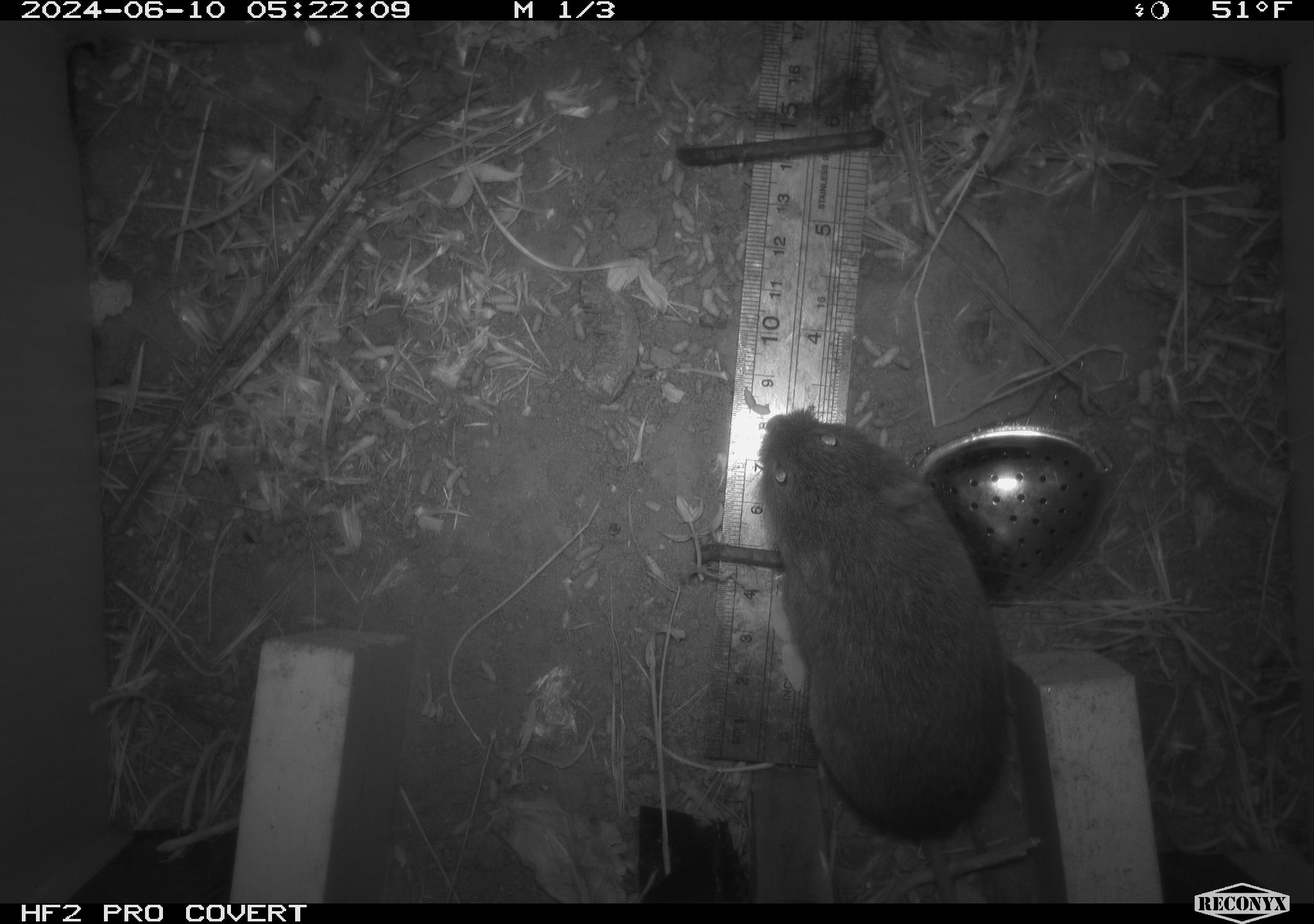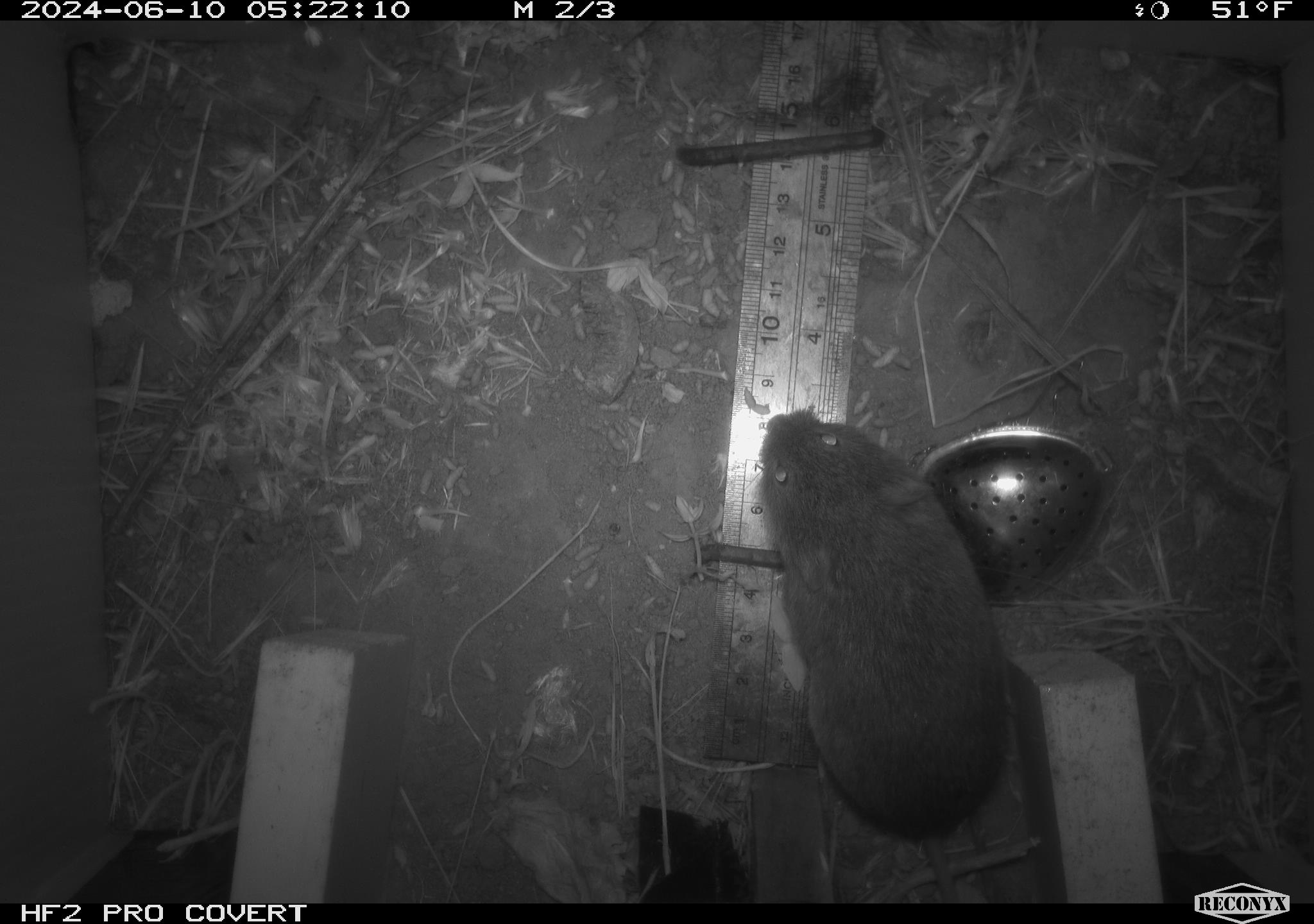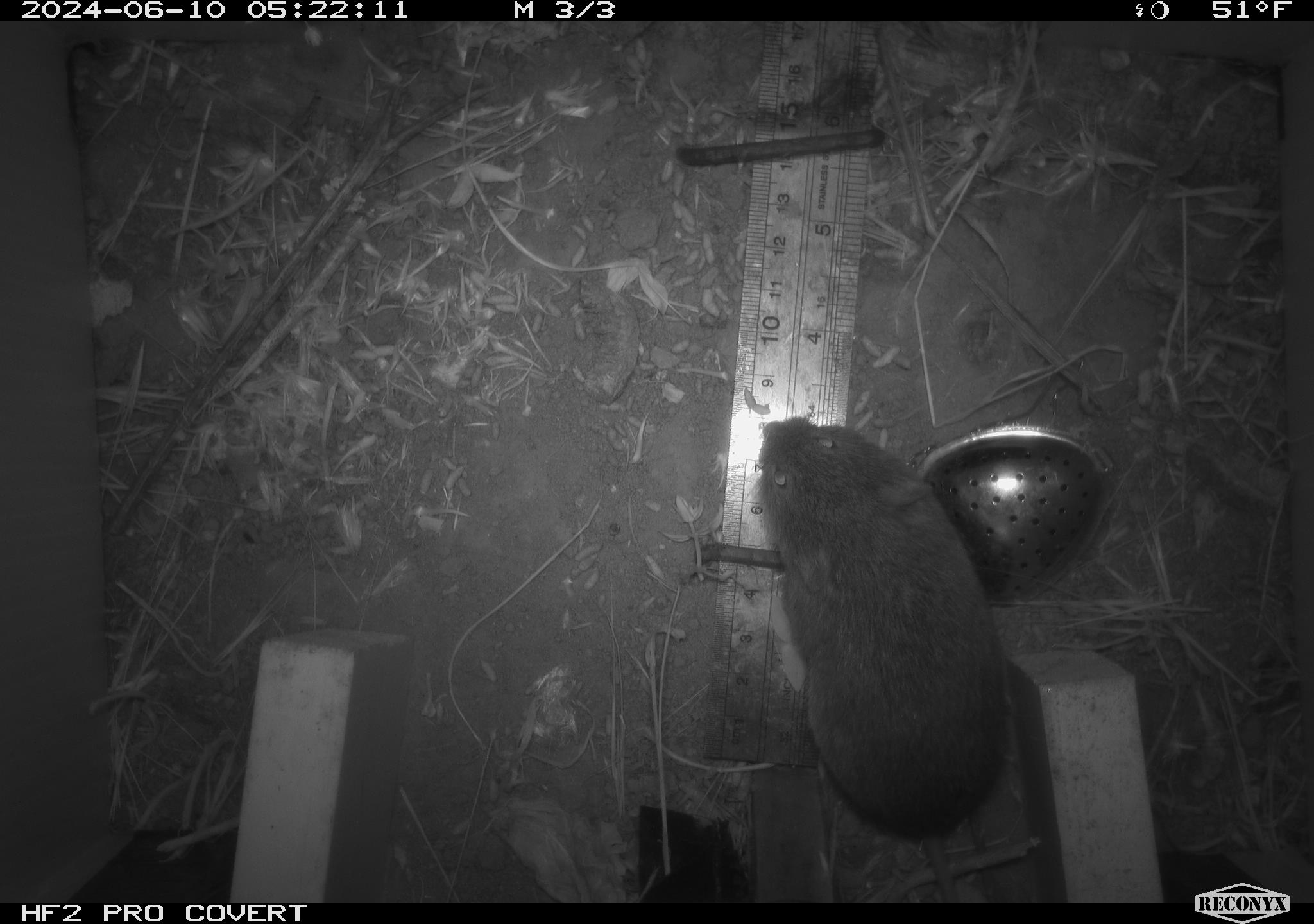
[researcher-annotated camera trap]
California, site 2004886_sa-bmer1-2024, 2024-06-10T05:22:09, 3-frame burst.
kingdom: Animalia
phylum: Chordata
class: Mammalia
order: Rodentia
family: Cricetidae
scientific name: Arvicolinae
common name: voles, lemmings, and muskrats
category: arvicolinae subfamily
Arvicolinae subfamily (voles, lemmings, and muskrats) (Arvicolinae).